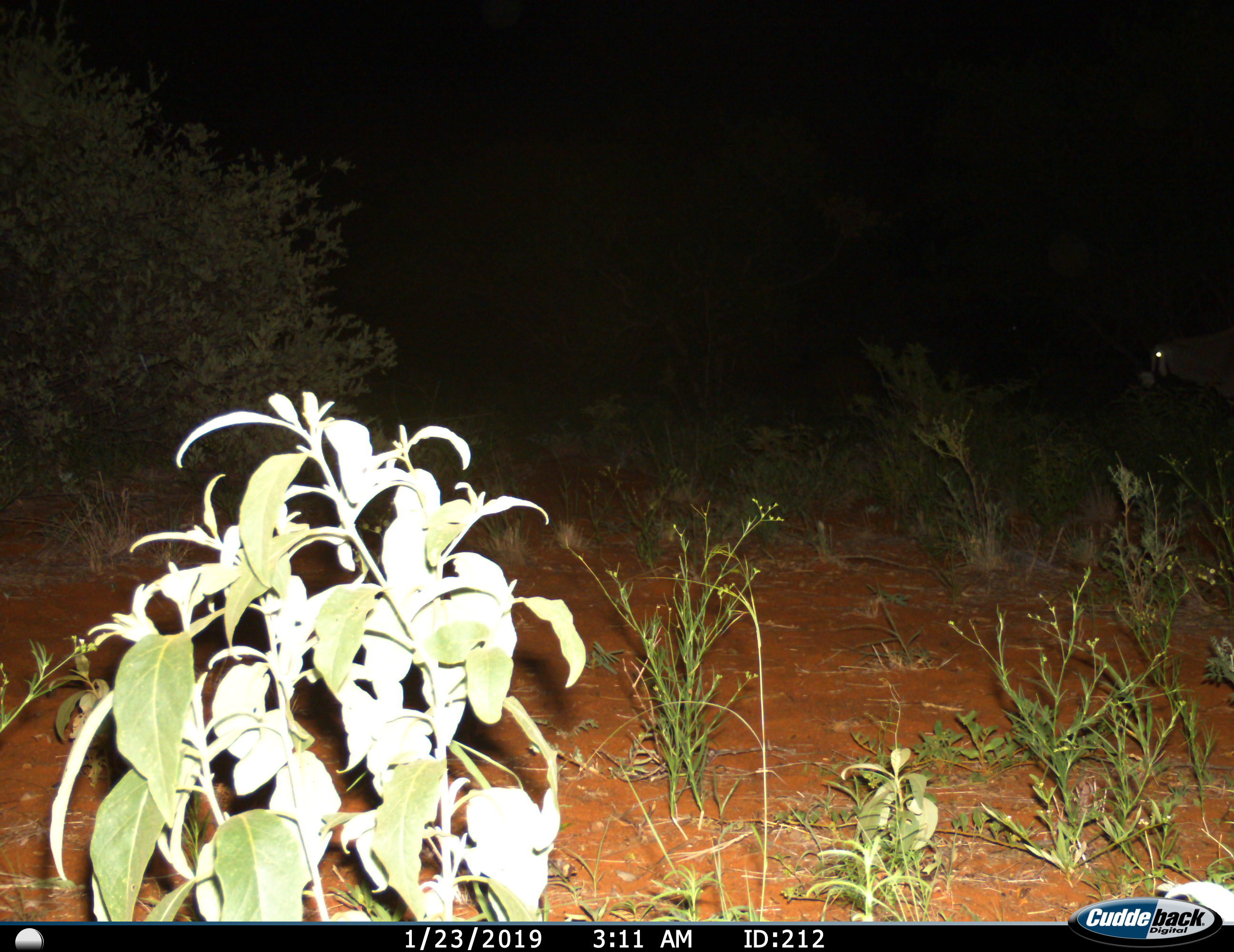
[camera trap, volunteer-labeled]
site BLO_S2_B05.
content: unidentified animal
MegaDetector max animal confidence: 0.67